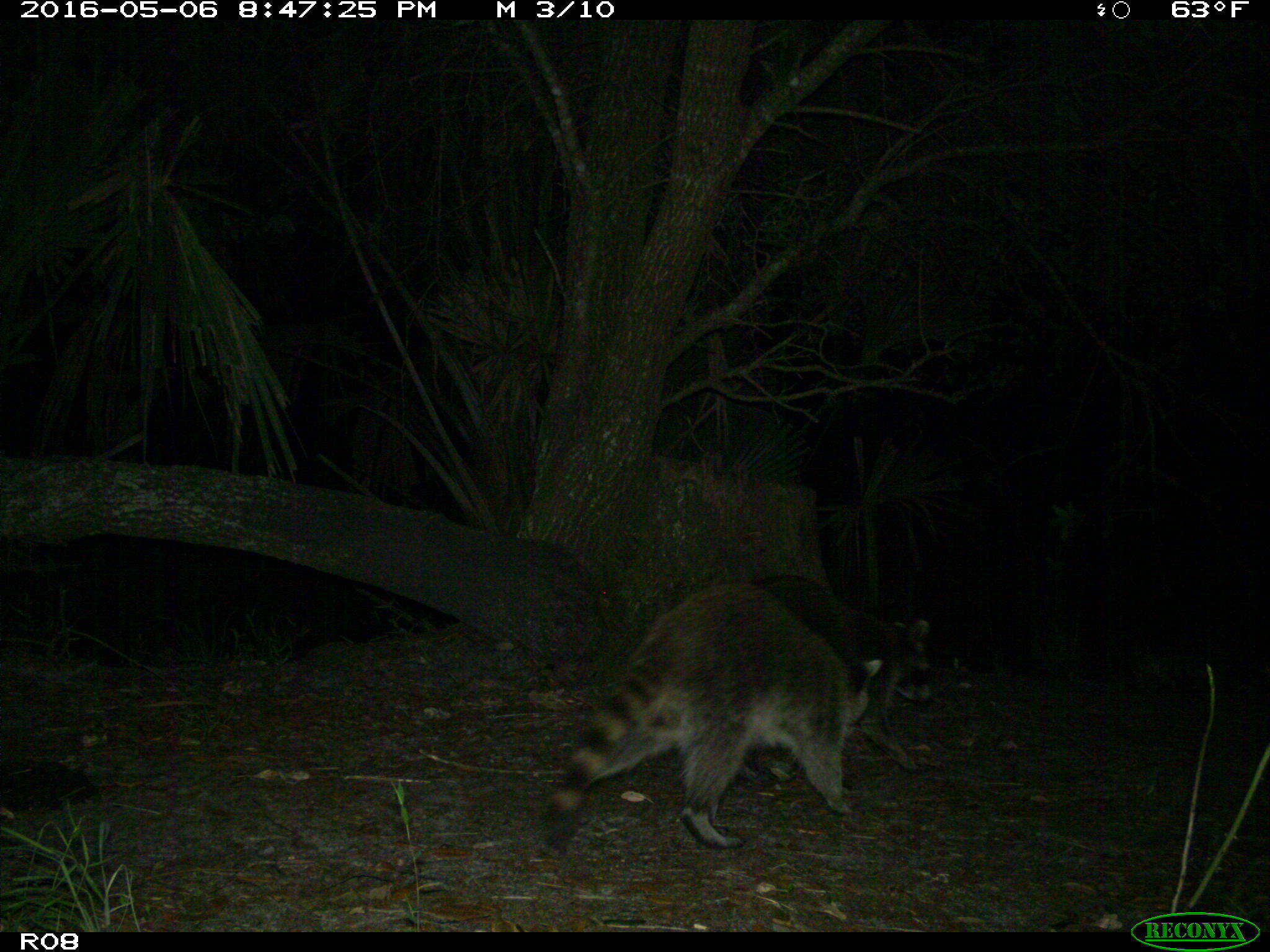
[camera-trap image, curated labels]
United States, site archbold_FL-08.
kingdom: Animalia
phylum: Chordata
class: Mammalia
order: Carnivora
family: Procyonidae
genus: Procyon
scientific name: Procyon lotor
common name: common raccoon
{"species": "Procyon lotor (common raccoon)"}